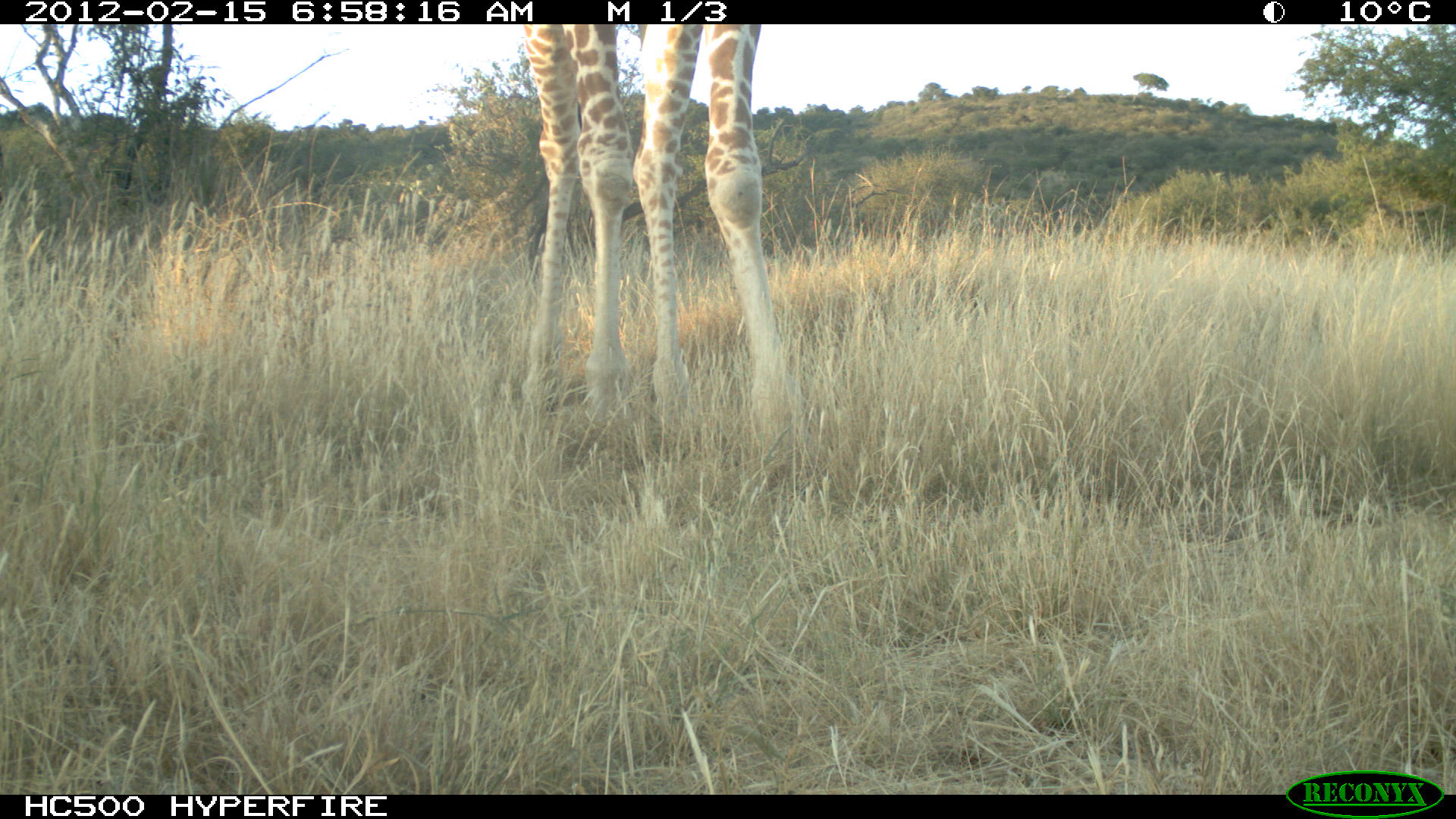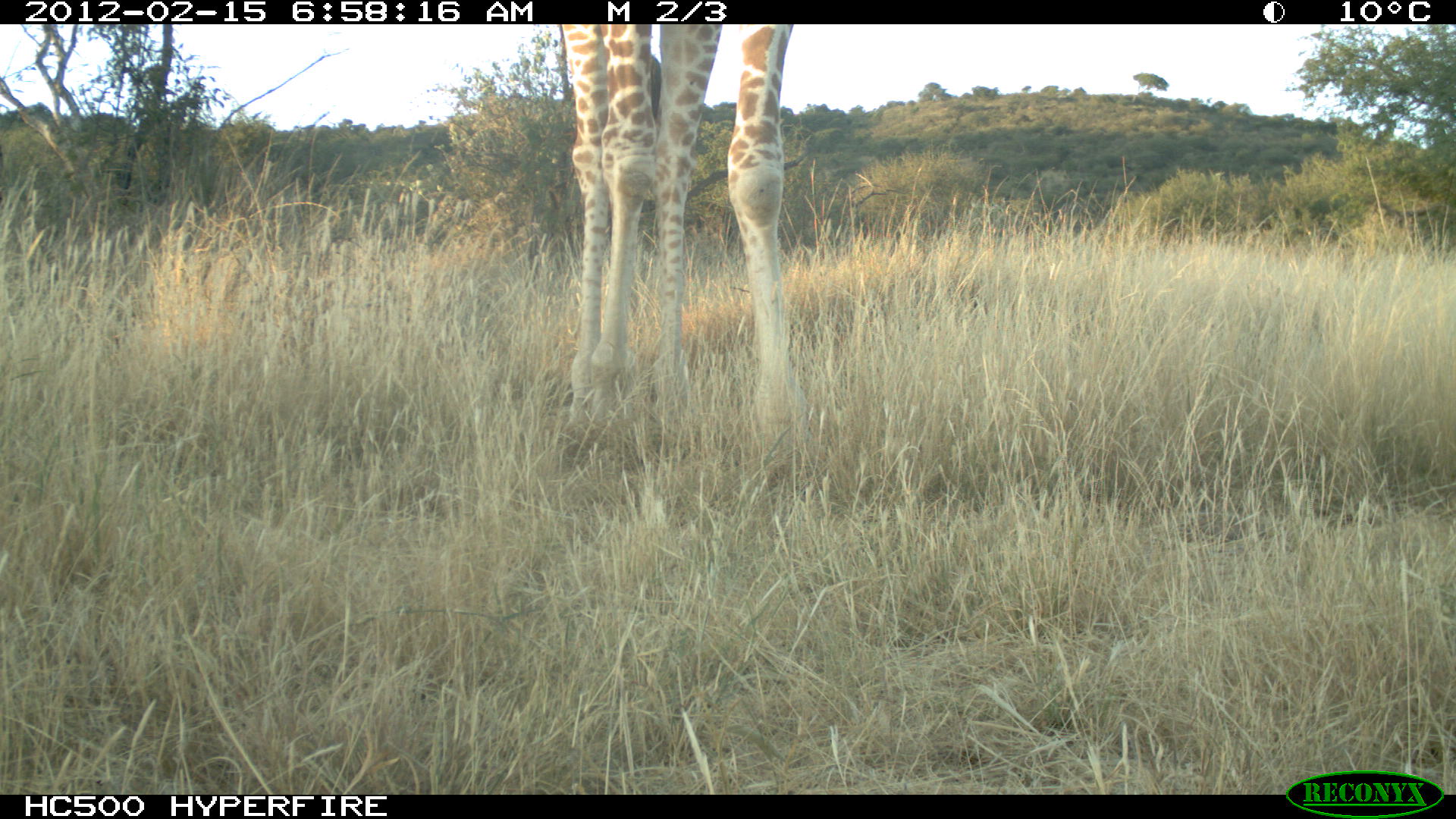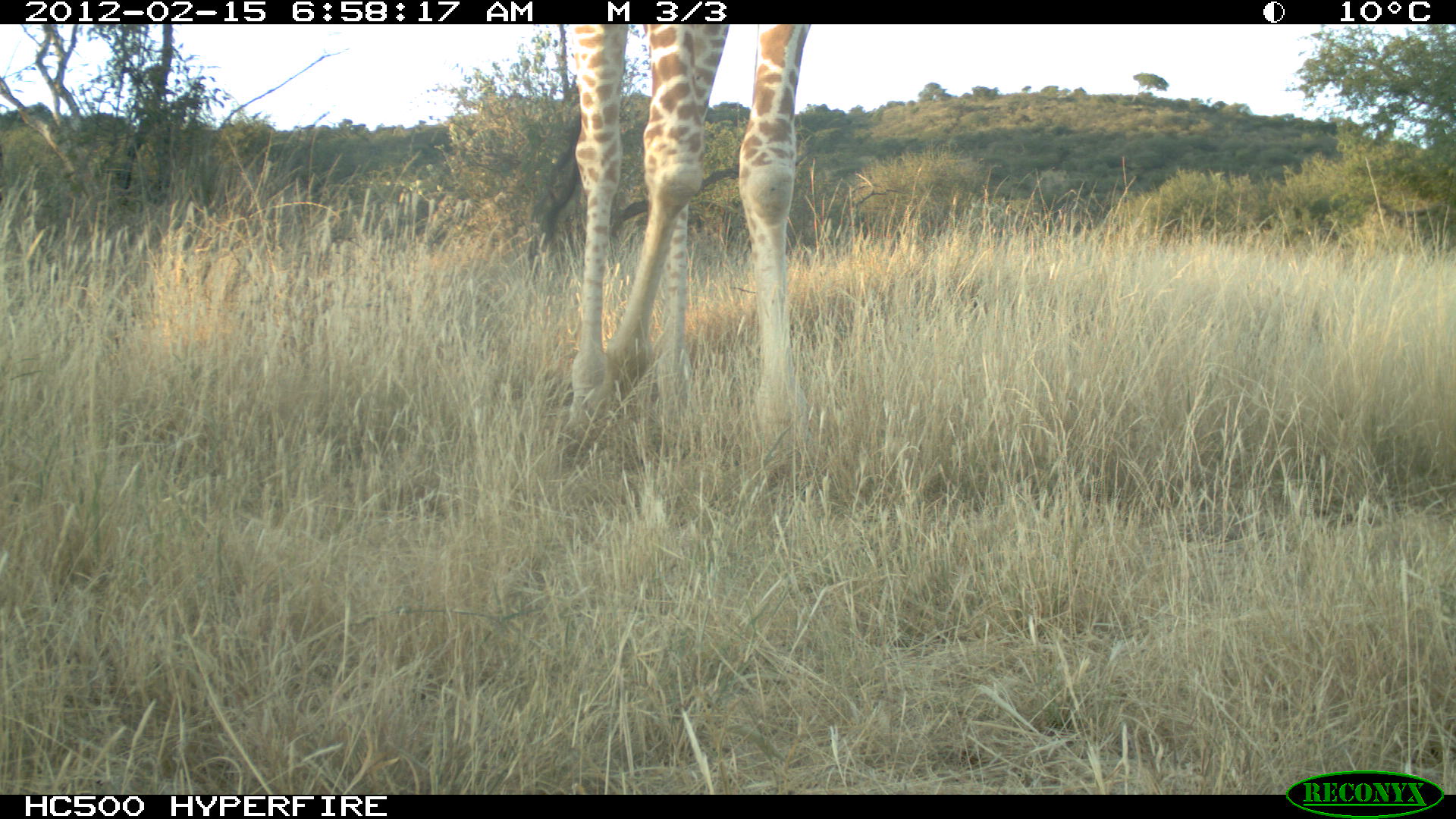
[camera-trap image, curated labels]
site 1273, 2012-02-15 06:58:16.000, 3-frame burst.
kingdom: Animalia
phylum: Chordata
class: Mammalia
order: Artiodactyla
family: Giraffidae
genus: Giraffa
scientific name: Giraffa camelopardalis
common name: giraffe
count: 1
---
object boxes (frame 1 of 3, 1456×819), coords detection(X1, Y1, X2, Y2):
giraffa camelopardalis: detection(520, 24, 787, 422)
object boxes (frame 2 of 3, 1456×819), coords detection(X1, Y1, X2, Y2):
giraffa camelopardalis: detection(568, 24, 808, 429)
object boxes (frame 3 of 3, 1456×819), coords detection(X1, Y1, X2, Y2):
giraffa camelopardalis: detection(568, 24, 811, 444); detection(1363, 127, 1456, 249)